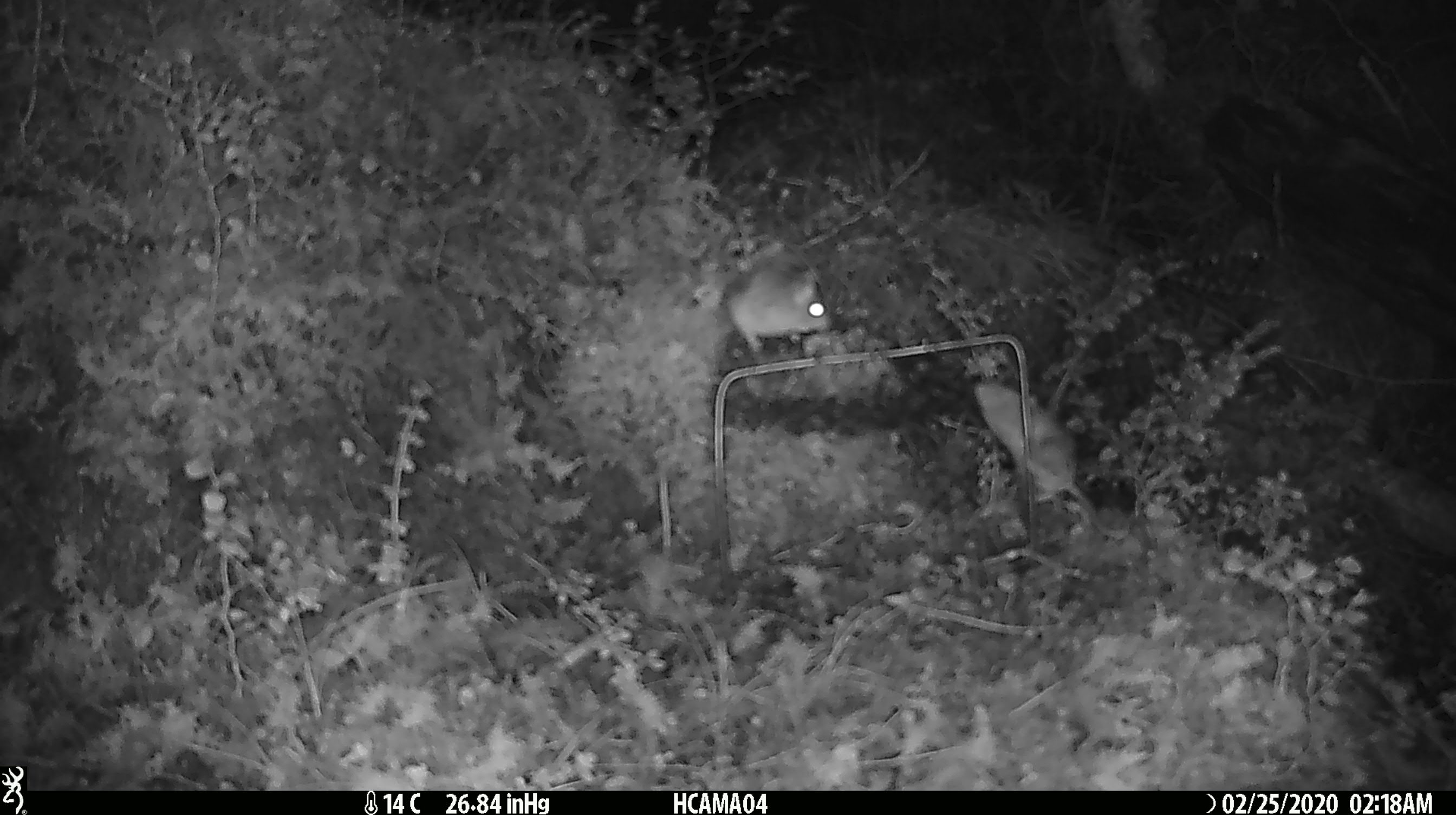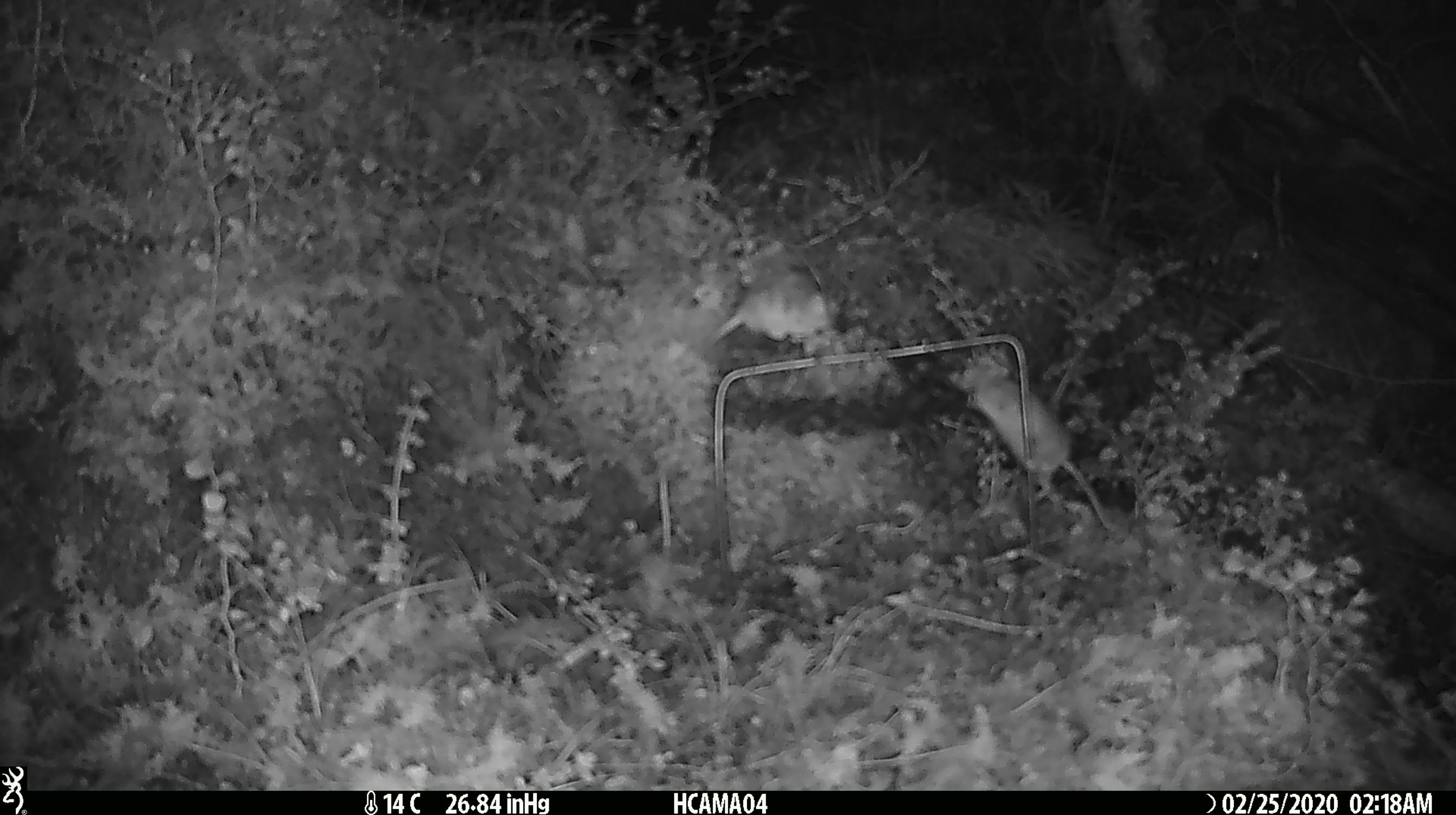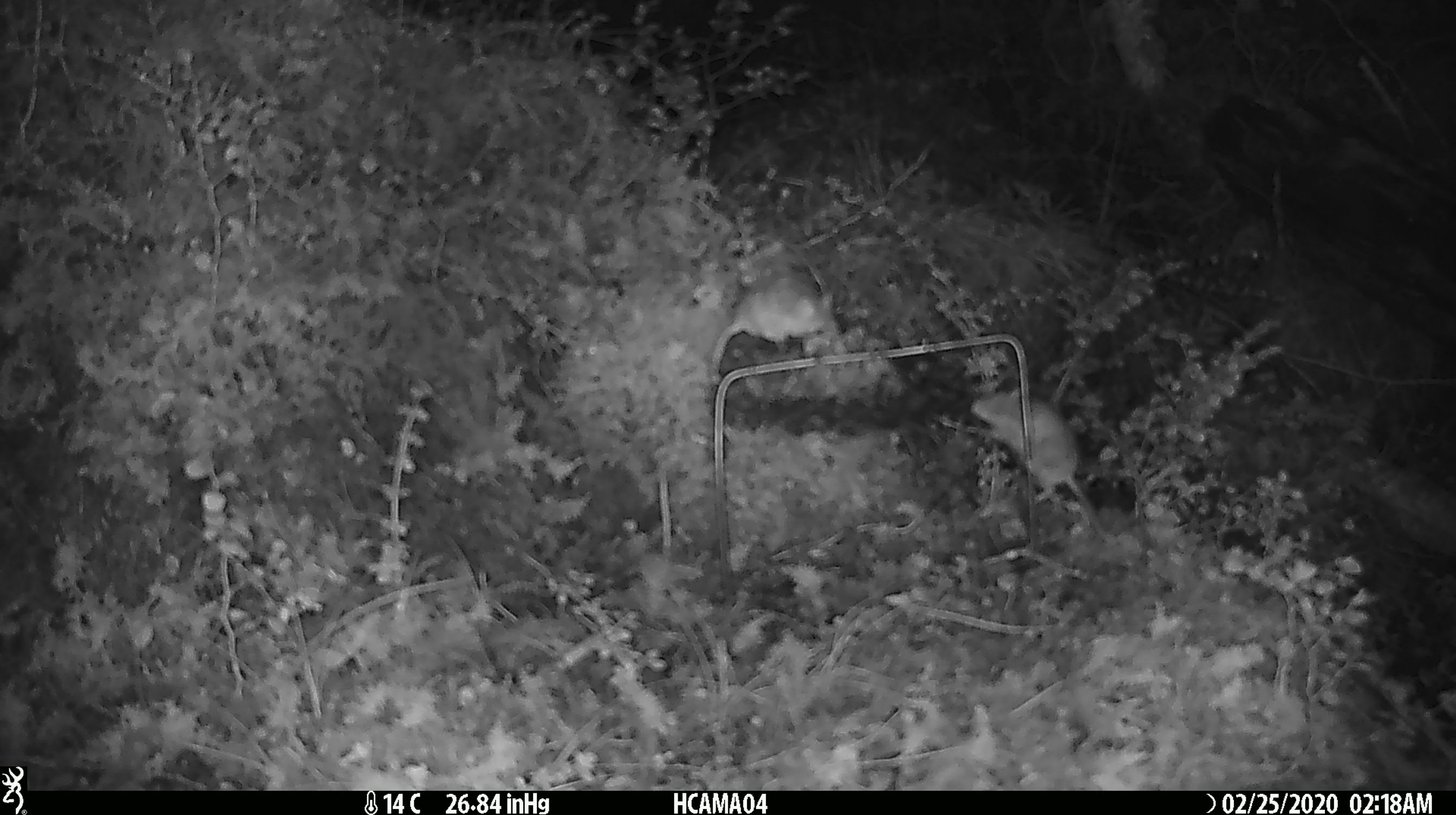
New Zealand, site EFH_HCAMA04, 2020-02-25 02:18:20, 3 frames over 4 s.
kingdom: Animalia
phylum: Chordata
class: Mammalia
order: Rodentia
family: Muridae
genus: Mus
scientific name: Mus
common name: mouse